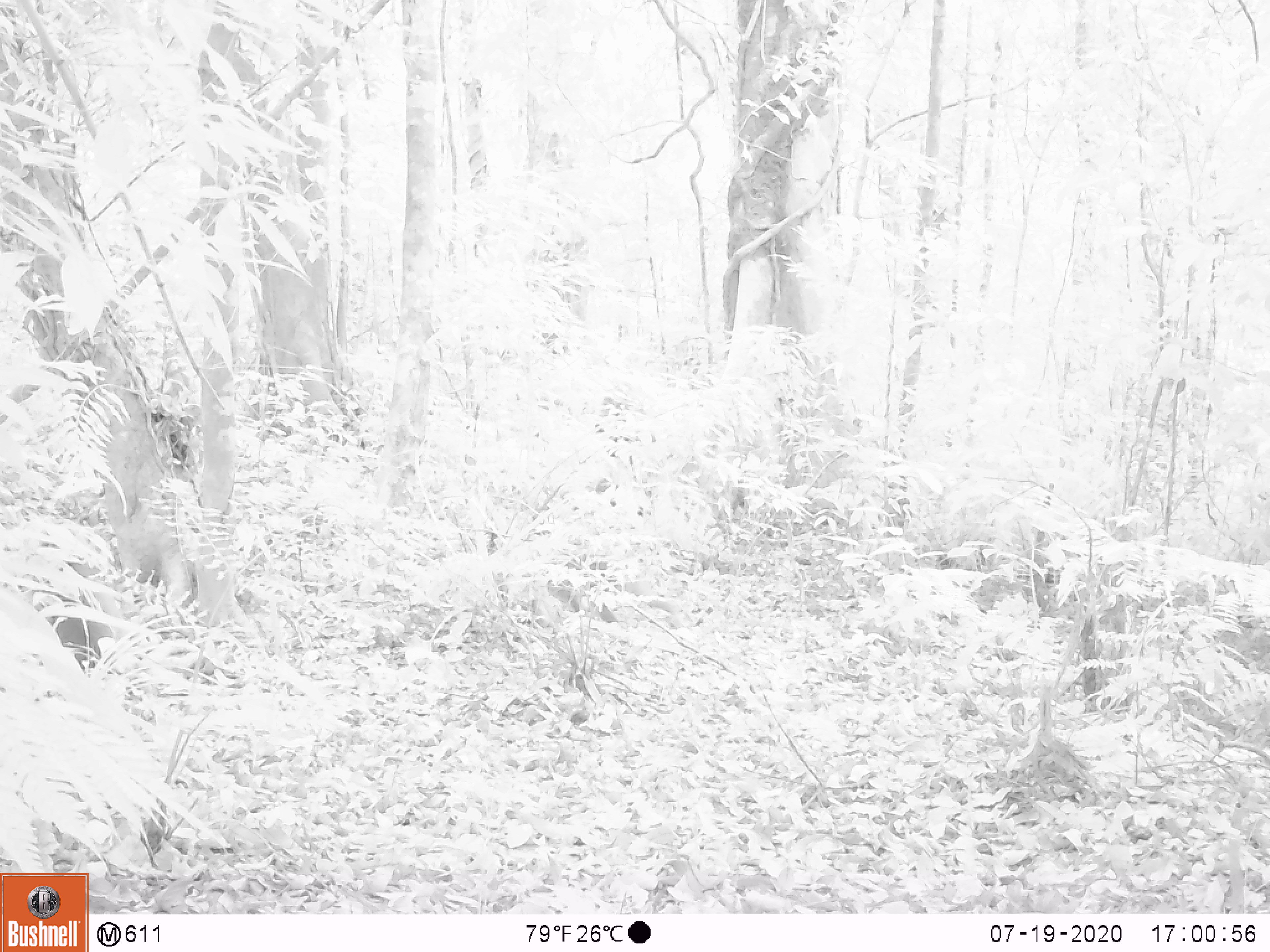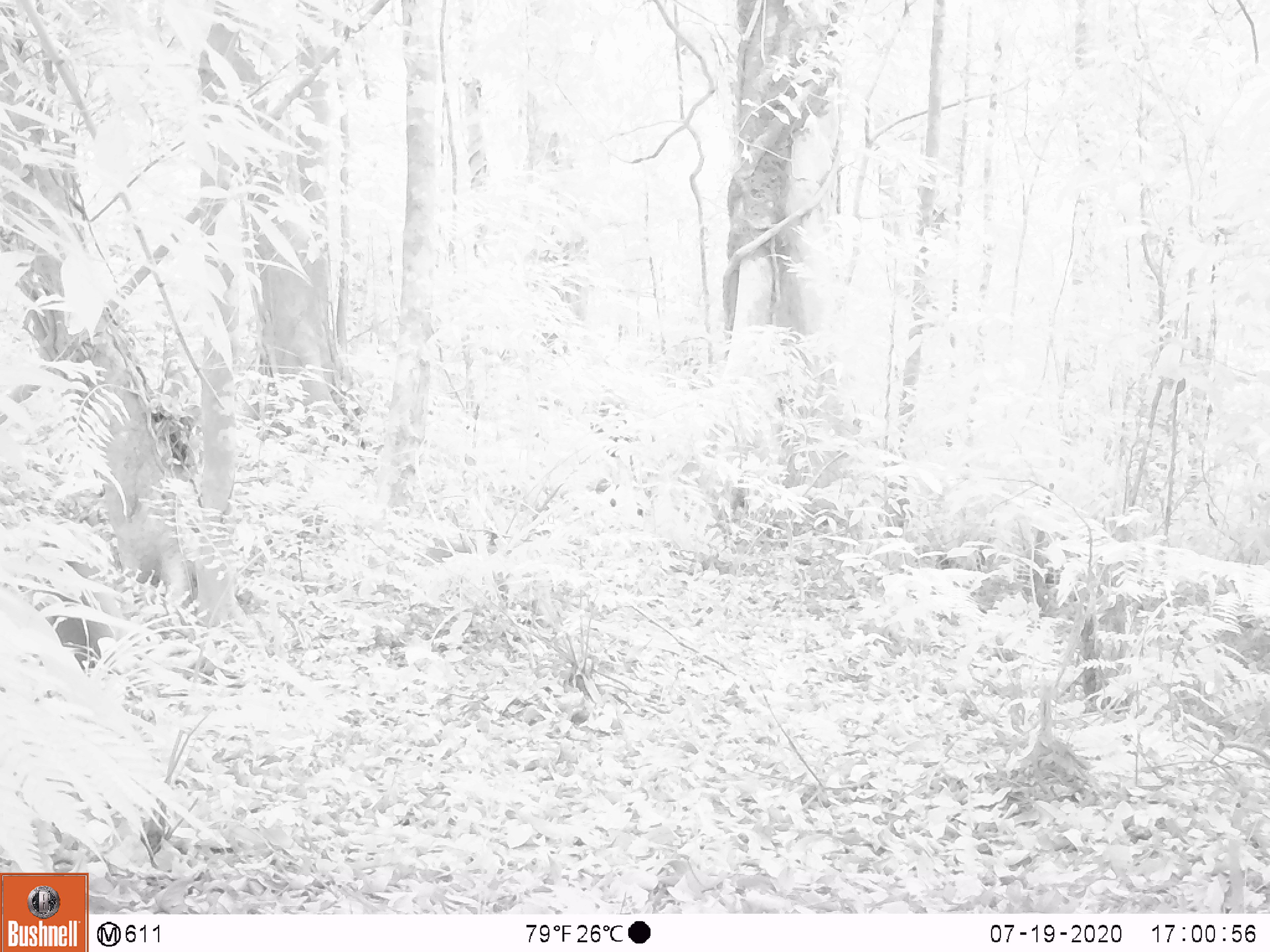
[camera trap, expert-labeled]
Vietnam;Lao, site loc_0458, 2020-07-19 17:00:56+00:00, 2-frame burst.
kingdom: Animalia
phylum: Chordata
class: Mammalia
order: Primates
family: Cercopithecidae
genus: Macaca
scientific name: Macaca nemestrina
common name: pig-tailed macaque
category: pig tailed macaque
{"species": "pig tailed macaque (pig-tailed macaque) (Macaca nemestrina)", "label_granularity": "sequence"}